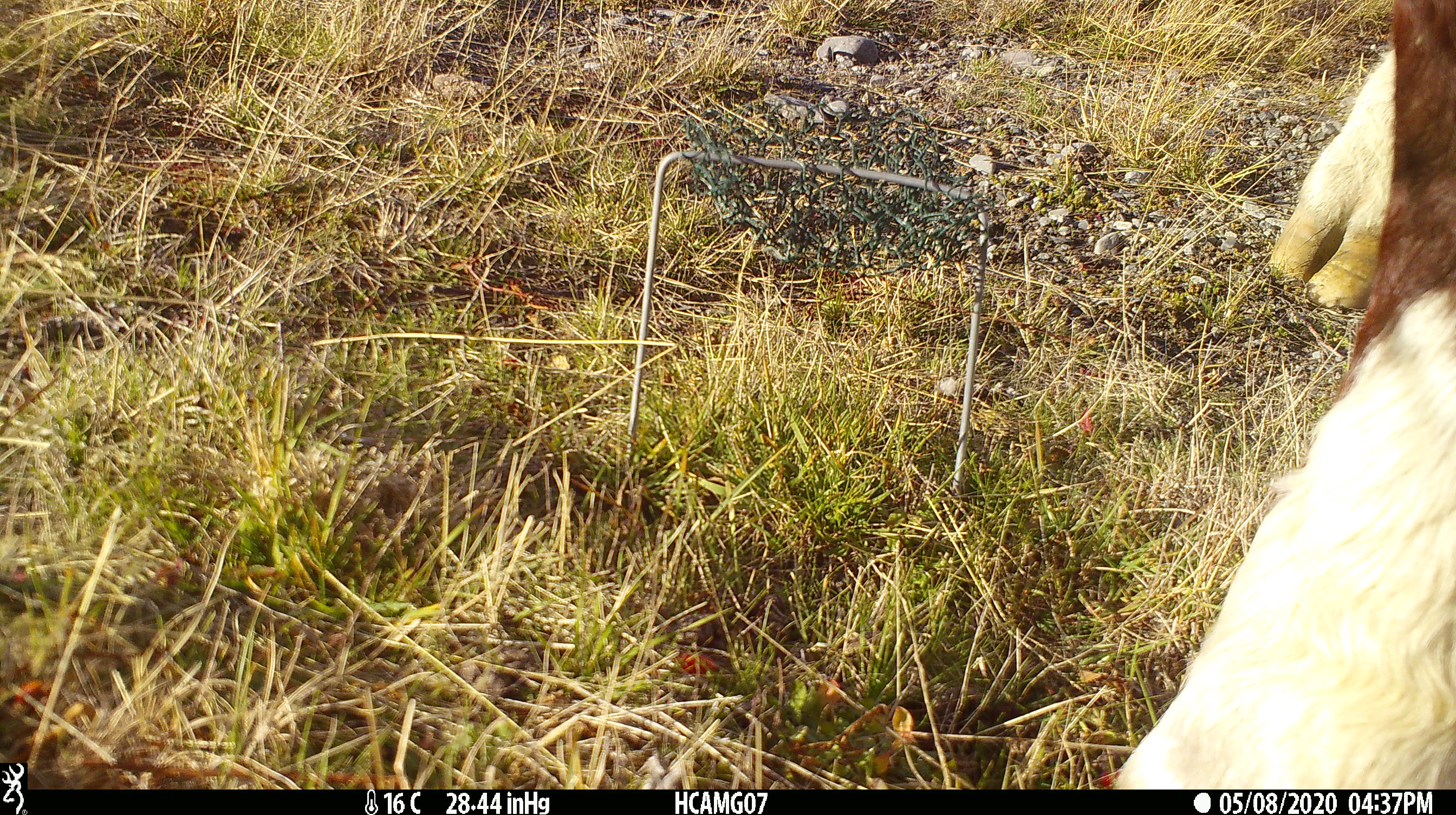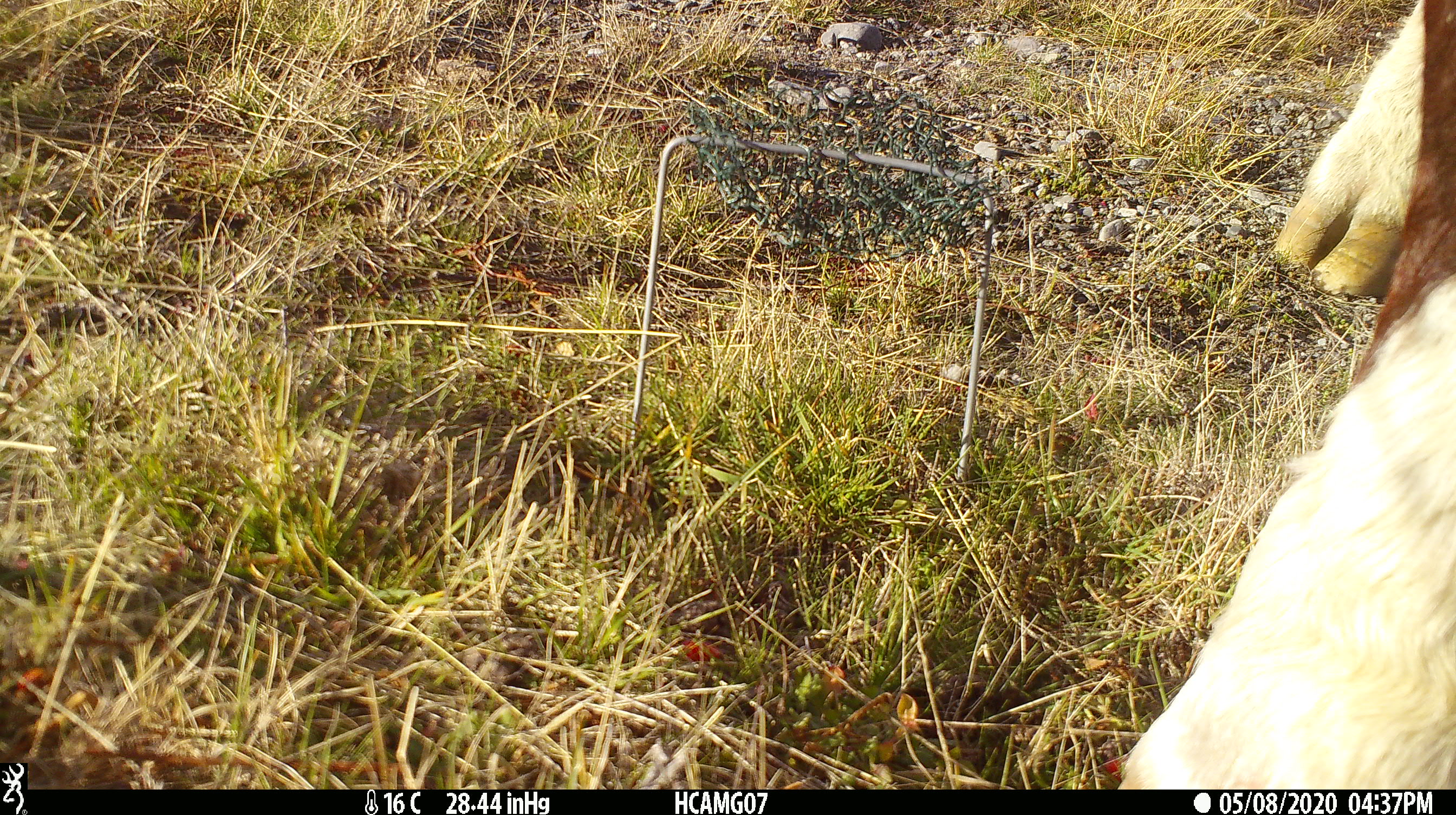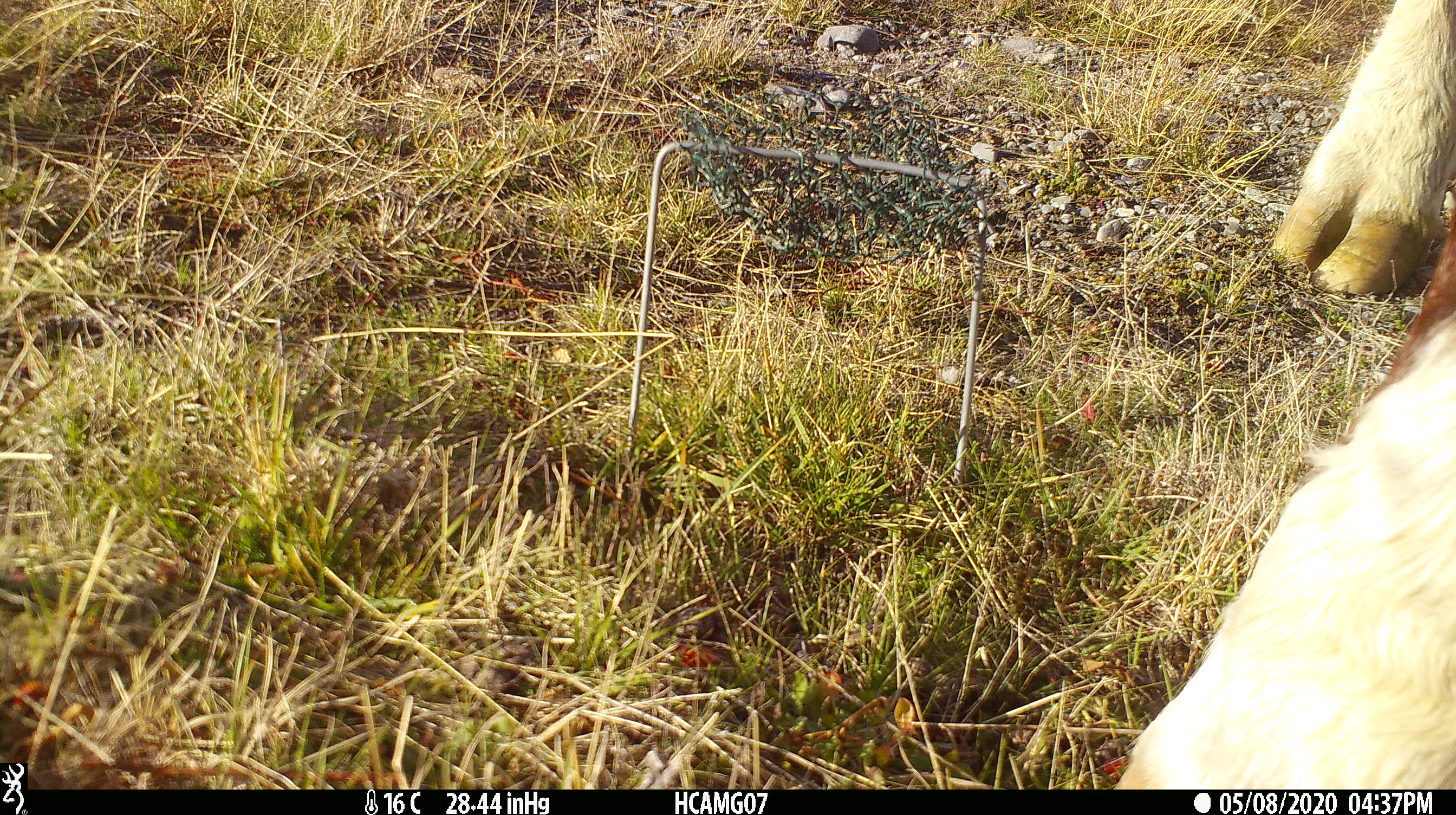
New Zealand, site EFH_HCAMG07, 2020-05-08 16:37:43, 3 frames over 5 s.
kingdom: Animalia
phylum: Chordata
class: Mammalia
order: Artiodactyla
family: Bovidae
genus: Bos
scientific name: Bos taurus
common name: domestic cow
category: cow